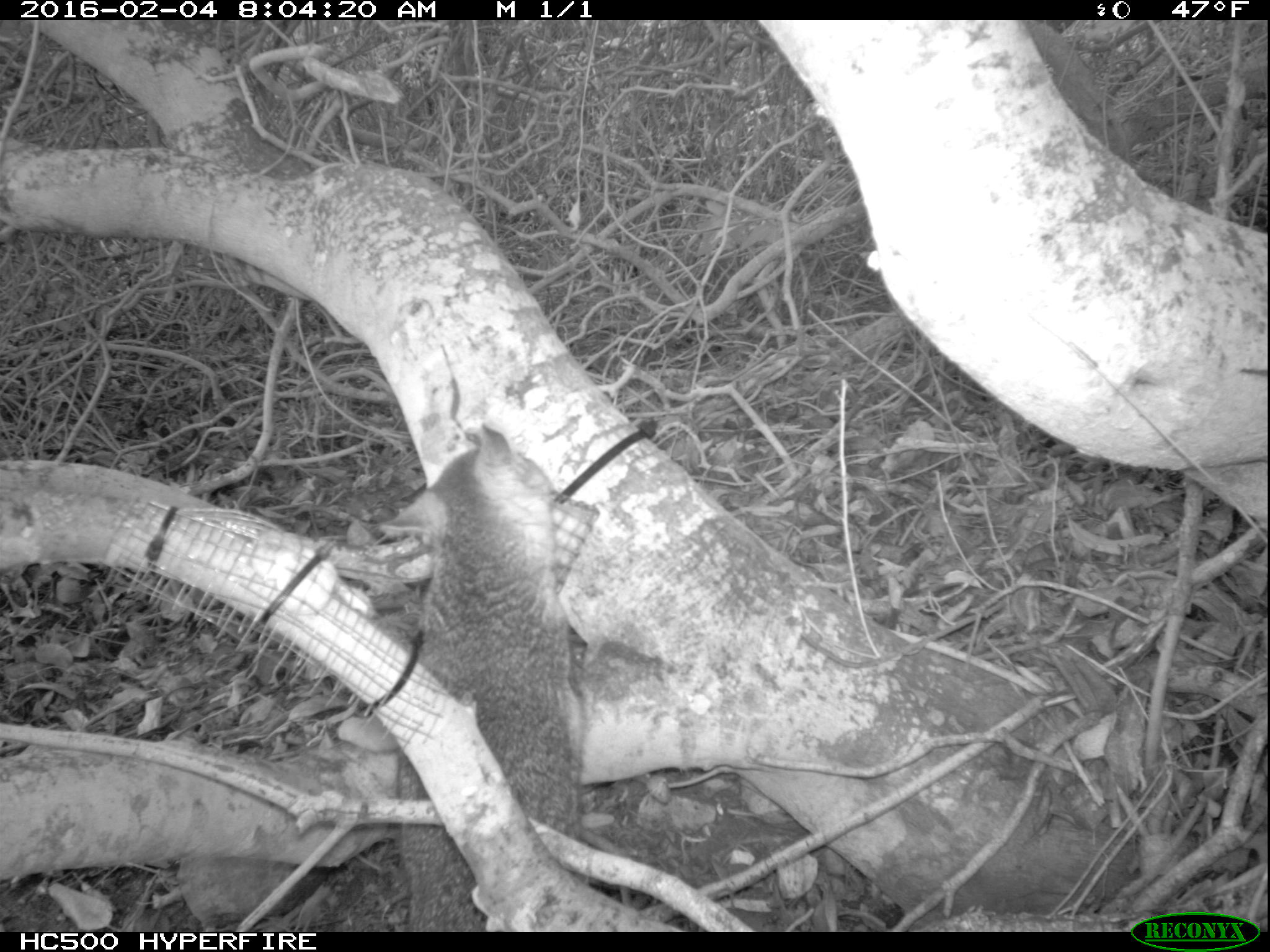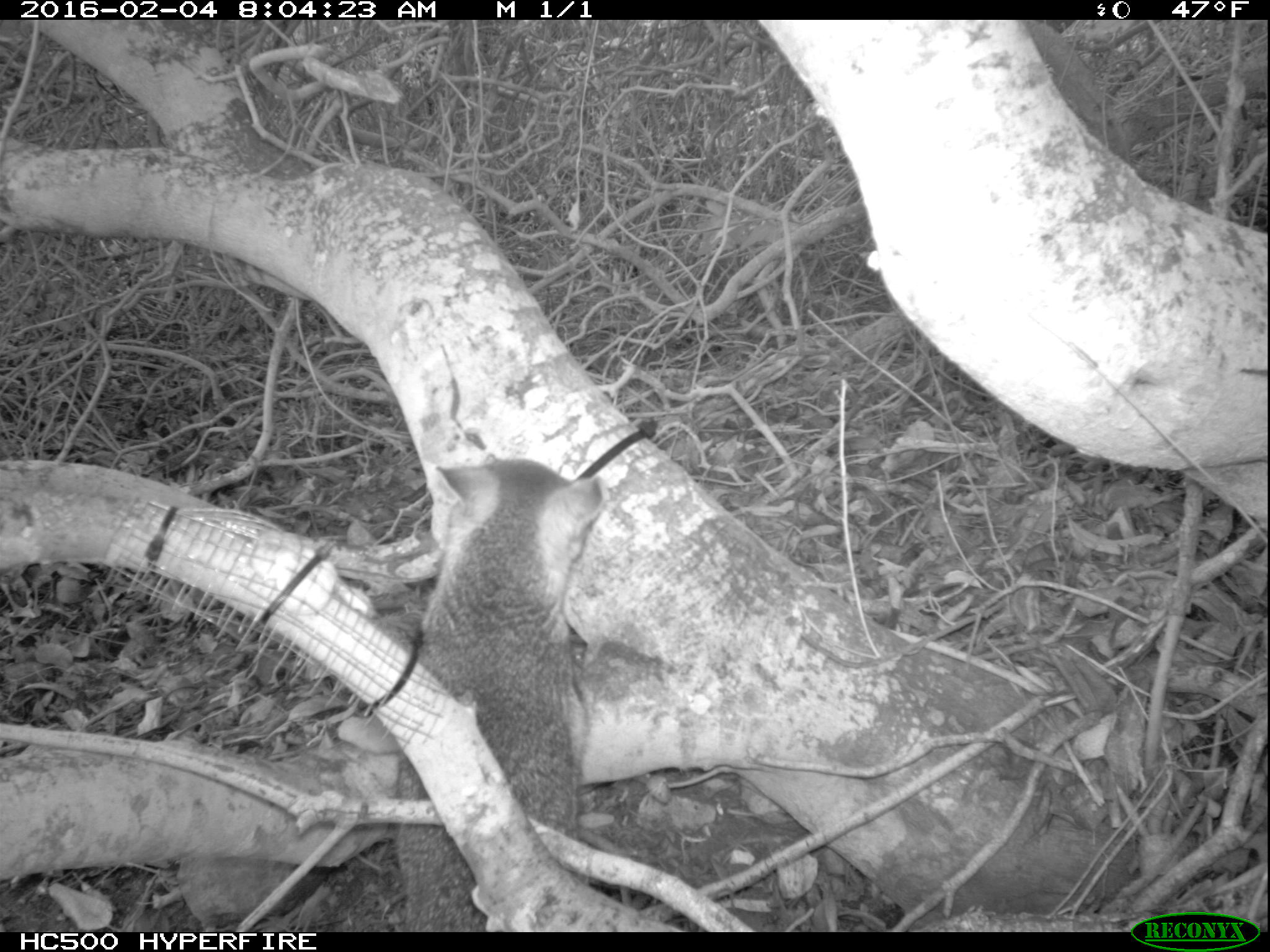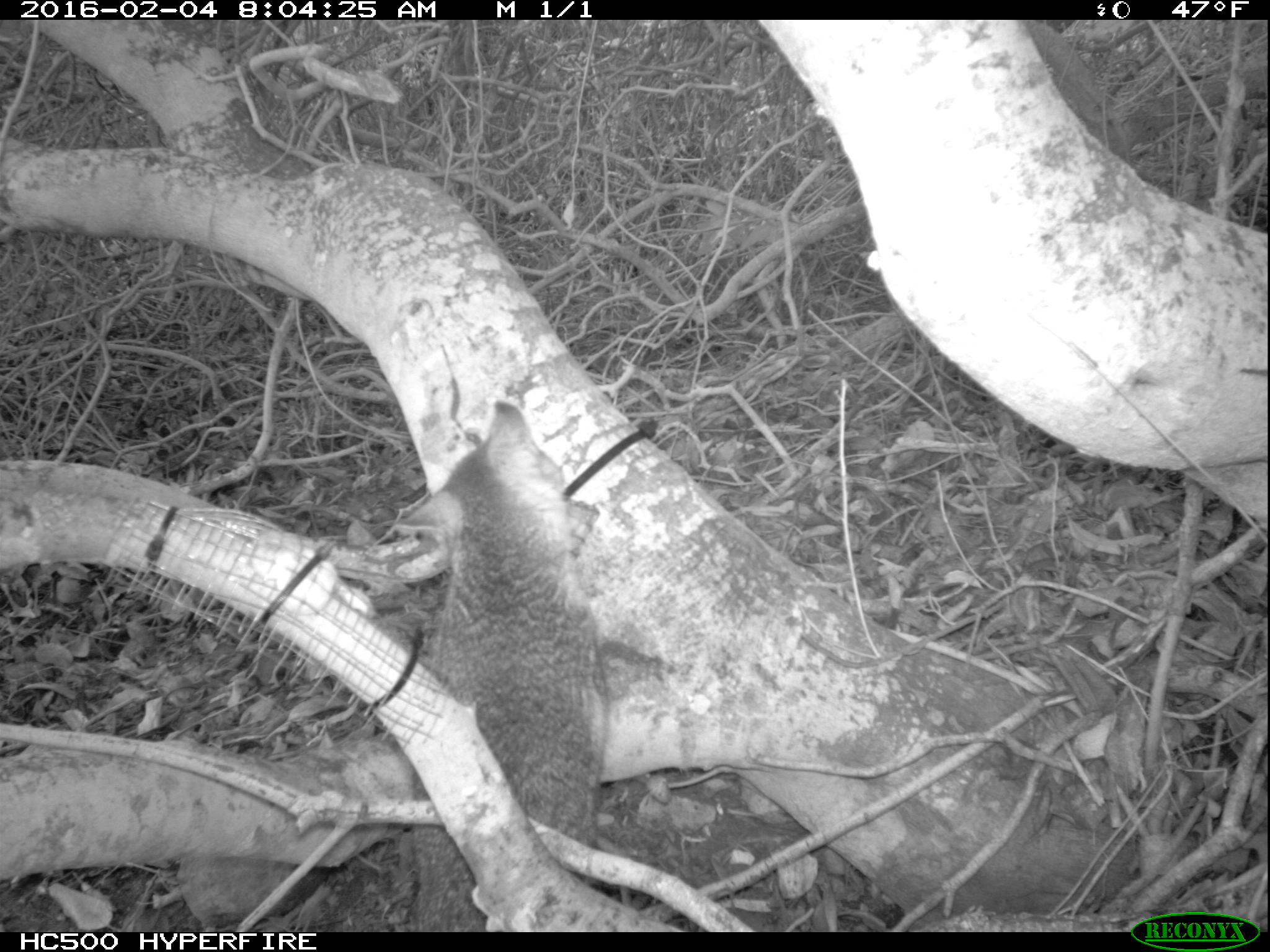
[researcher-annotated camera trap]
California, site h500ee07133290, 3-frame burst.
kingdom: Animalia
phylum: Chordata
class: Mammalia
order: Carnivora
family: Canidae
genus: Urocyon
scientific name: Urocyon littoralis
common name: island fox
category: fox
Fox (island fox) (Urocyon littoralis).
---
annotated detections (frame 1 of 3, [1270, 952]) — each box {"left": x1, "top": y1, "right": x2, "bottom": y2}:
fox: {"left": 381, "top": 425, "right": 583, "bottom": 930}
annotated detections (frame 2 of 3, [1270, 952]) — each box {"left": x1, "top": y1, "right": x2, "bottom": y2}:
fox: {"left": 394, "top": 450, "right": 605, "bottom": 932}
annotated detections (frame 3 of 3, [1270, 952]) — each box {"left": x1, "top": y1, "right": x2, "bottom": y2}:
fox: {"left": 376, "top": 405, "right": 607, "bottom": 931}